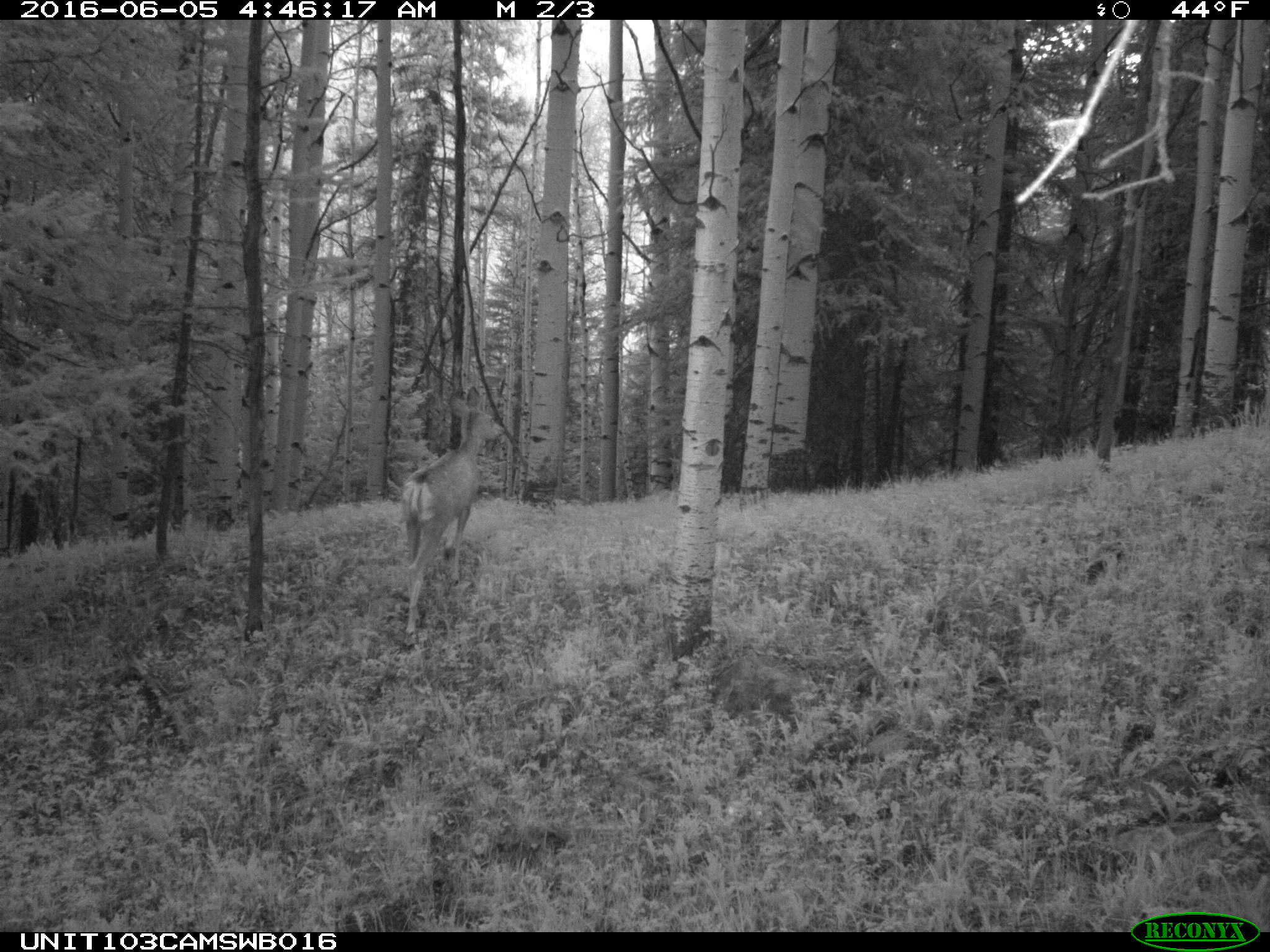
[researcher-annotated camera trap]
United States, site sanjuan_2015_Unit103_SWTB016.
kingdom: Animalia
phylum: Chordata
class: Mammalia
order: Artiodactyla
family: Cervidae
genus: Odocoileus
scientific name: Odocoileus hemionus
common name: mule deer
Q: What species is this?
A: Odocoileus hemionus (mule deer).